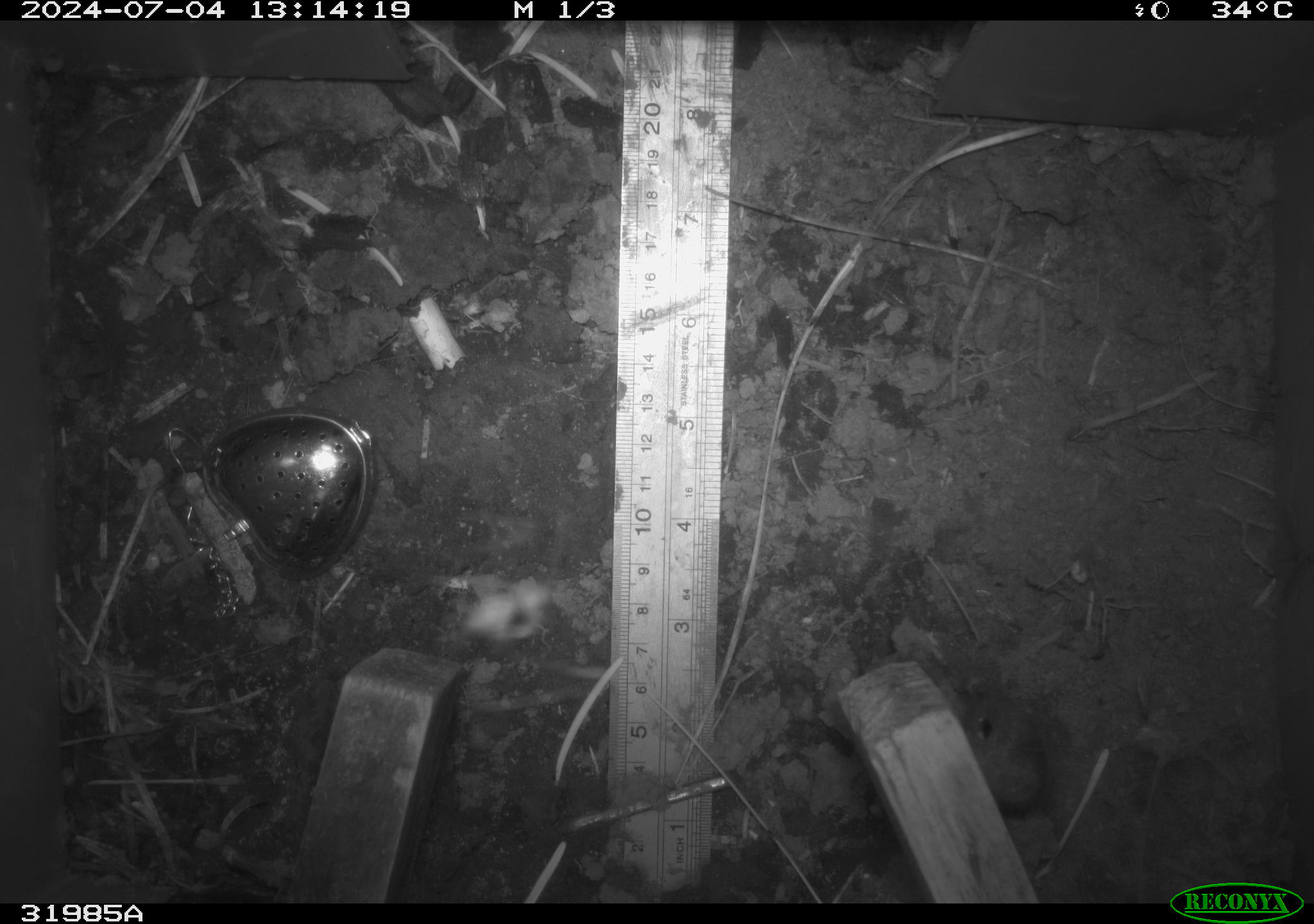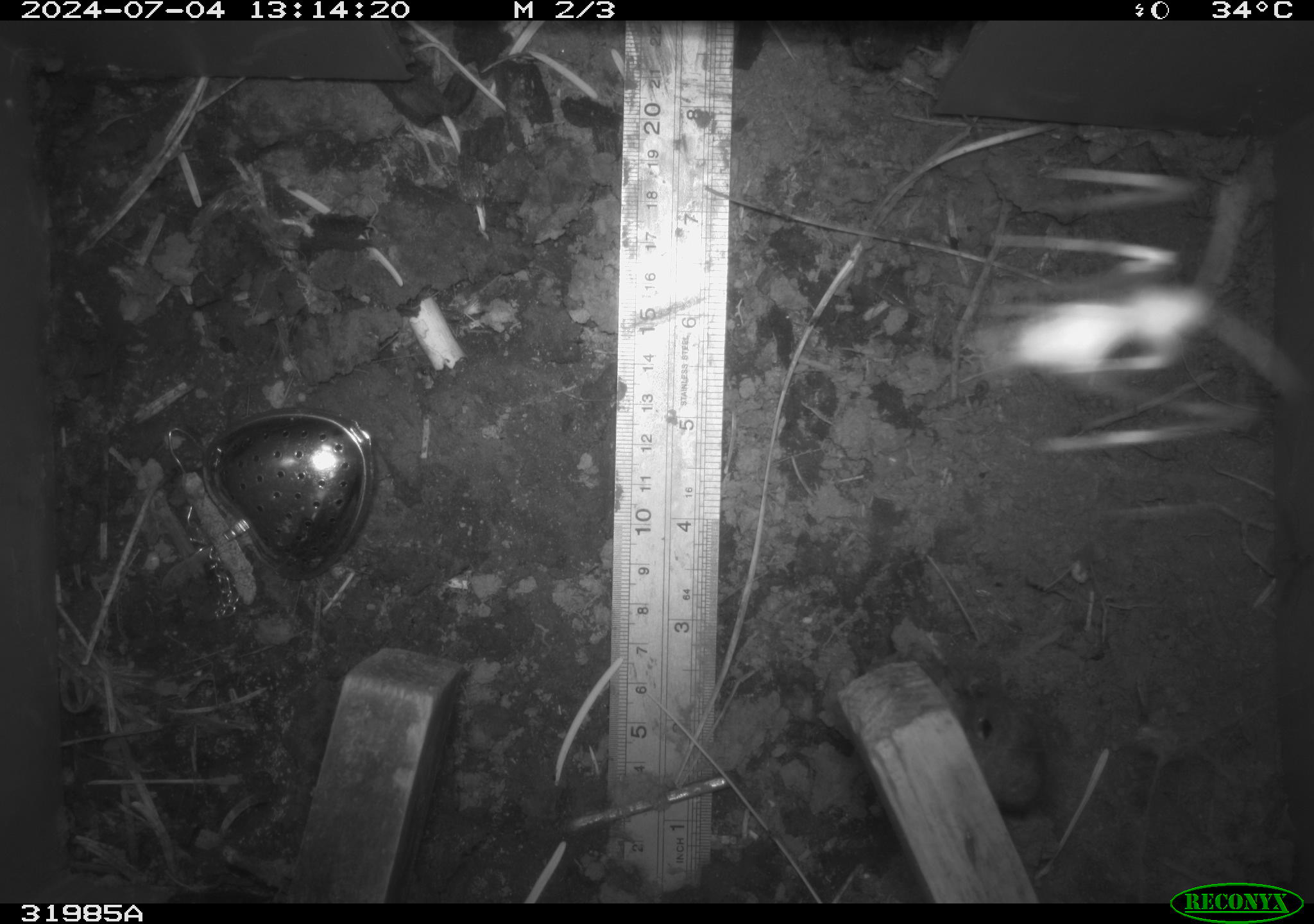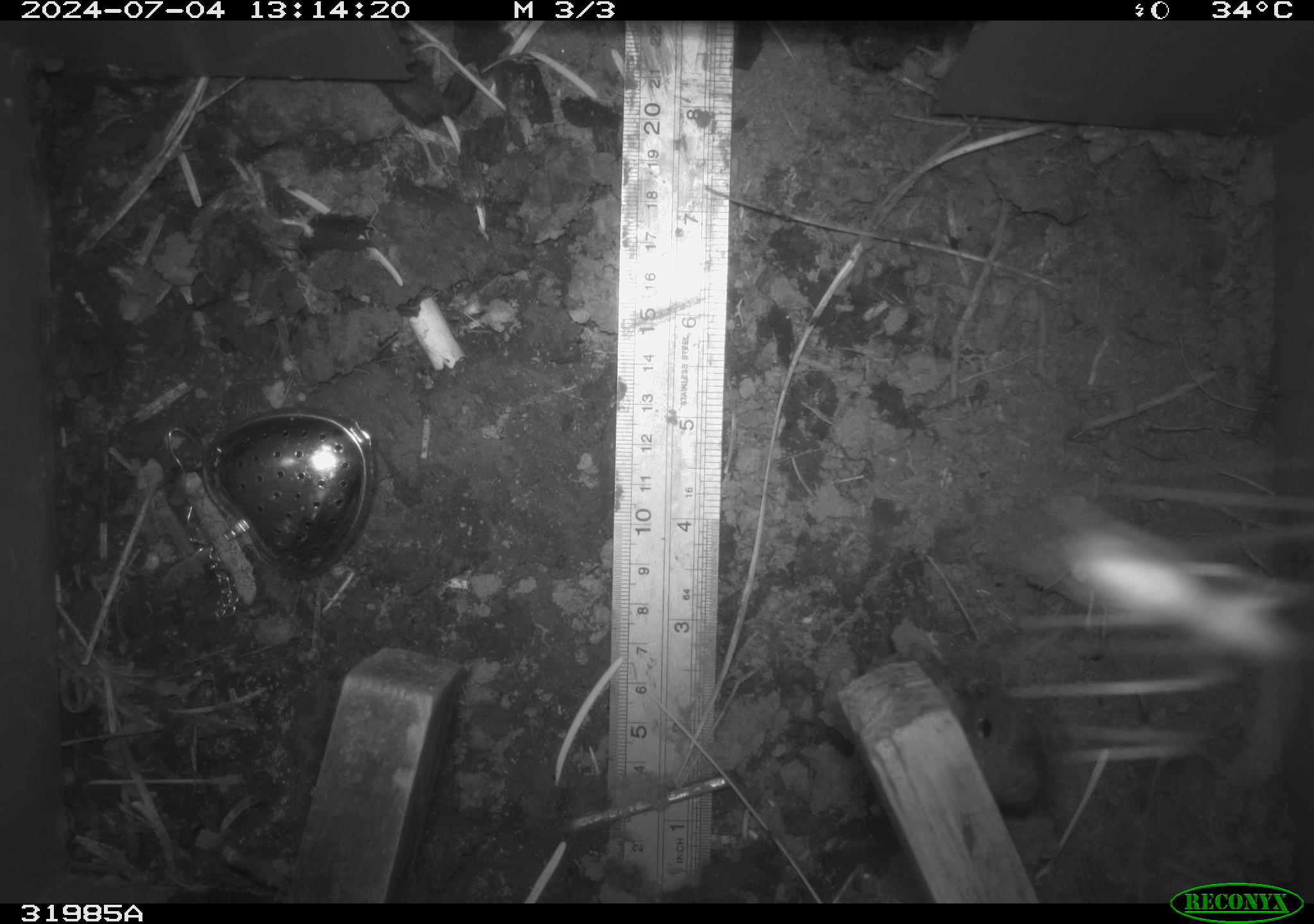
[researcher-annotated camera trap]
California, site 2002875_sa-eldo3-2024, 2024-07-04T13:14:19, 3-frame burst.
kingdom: Animalia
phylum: Arthropoda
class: Insecta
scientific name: Insecta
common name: insect